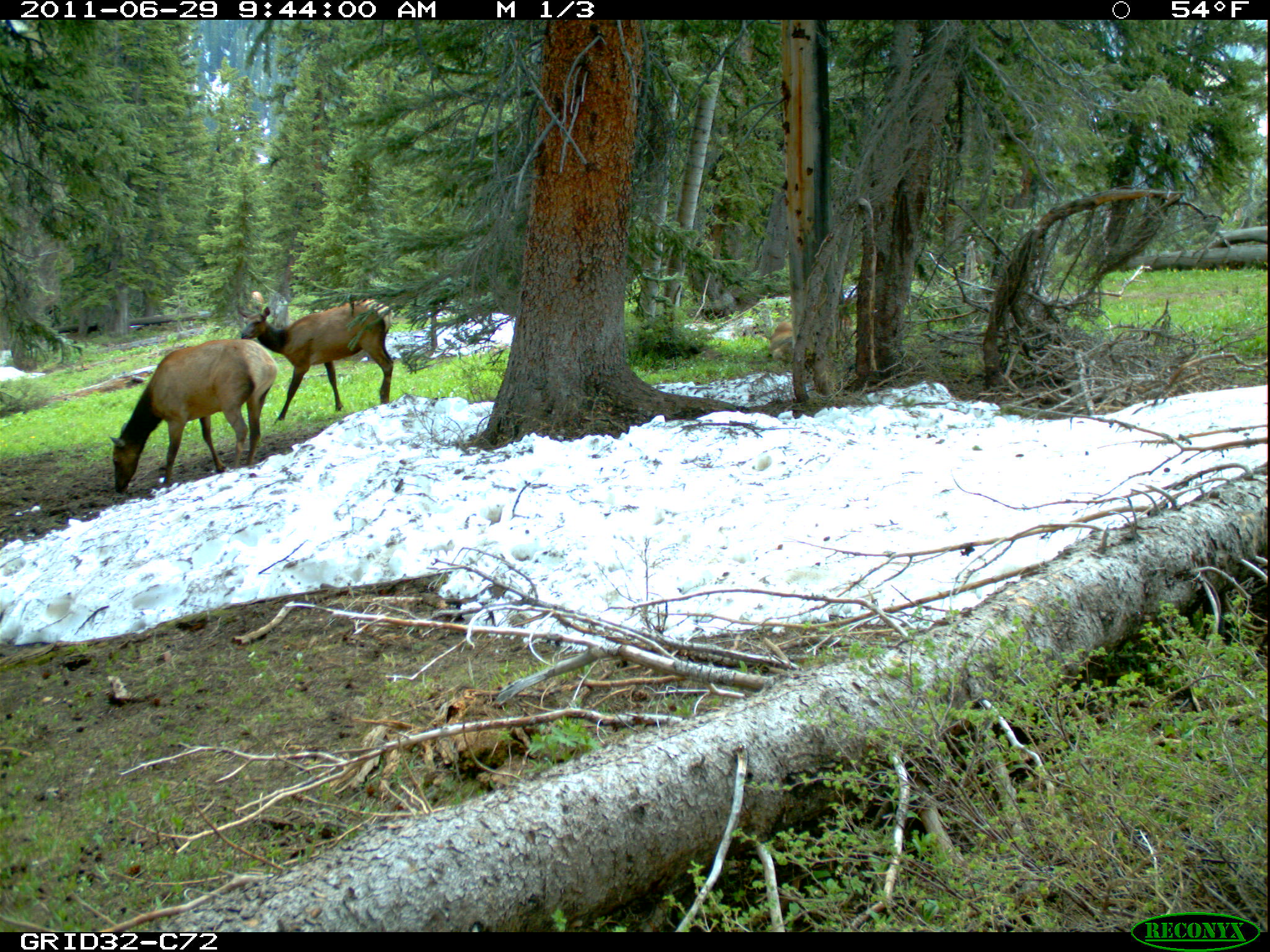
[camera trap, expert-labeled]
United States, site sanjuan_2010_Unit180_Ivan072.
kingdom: Animalia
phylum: Chordata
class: Mammalia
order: Artiodactyla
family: Cervidae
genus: Cervus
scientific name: Cervus elaphus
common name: red deer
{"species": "Cervus elaphus (red deer)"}